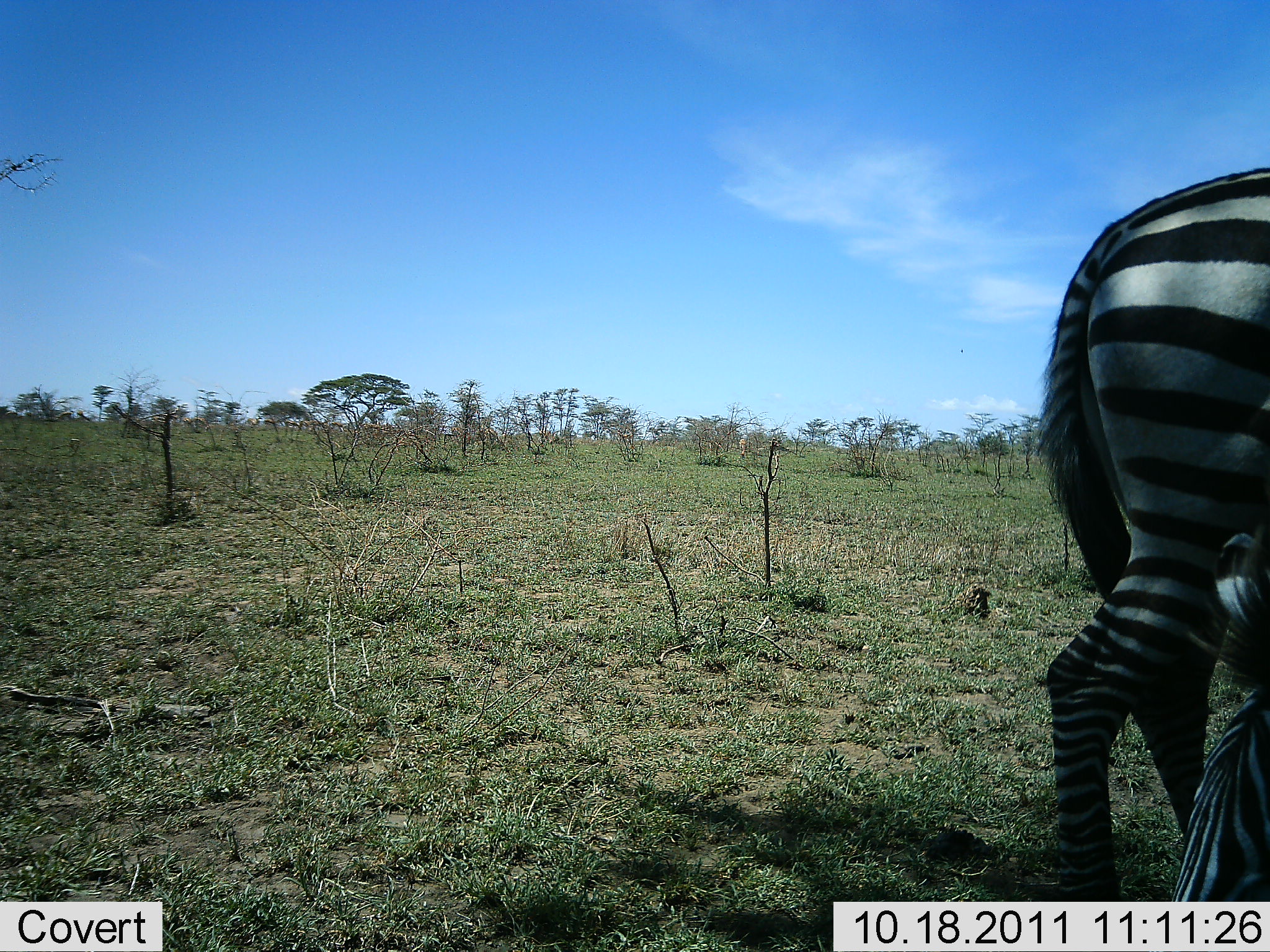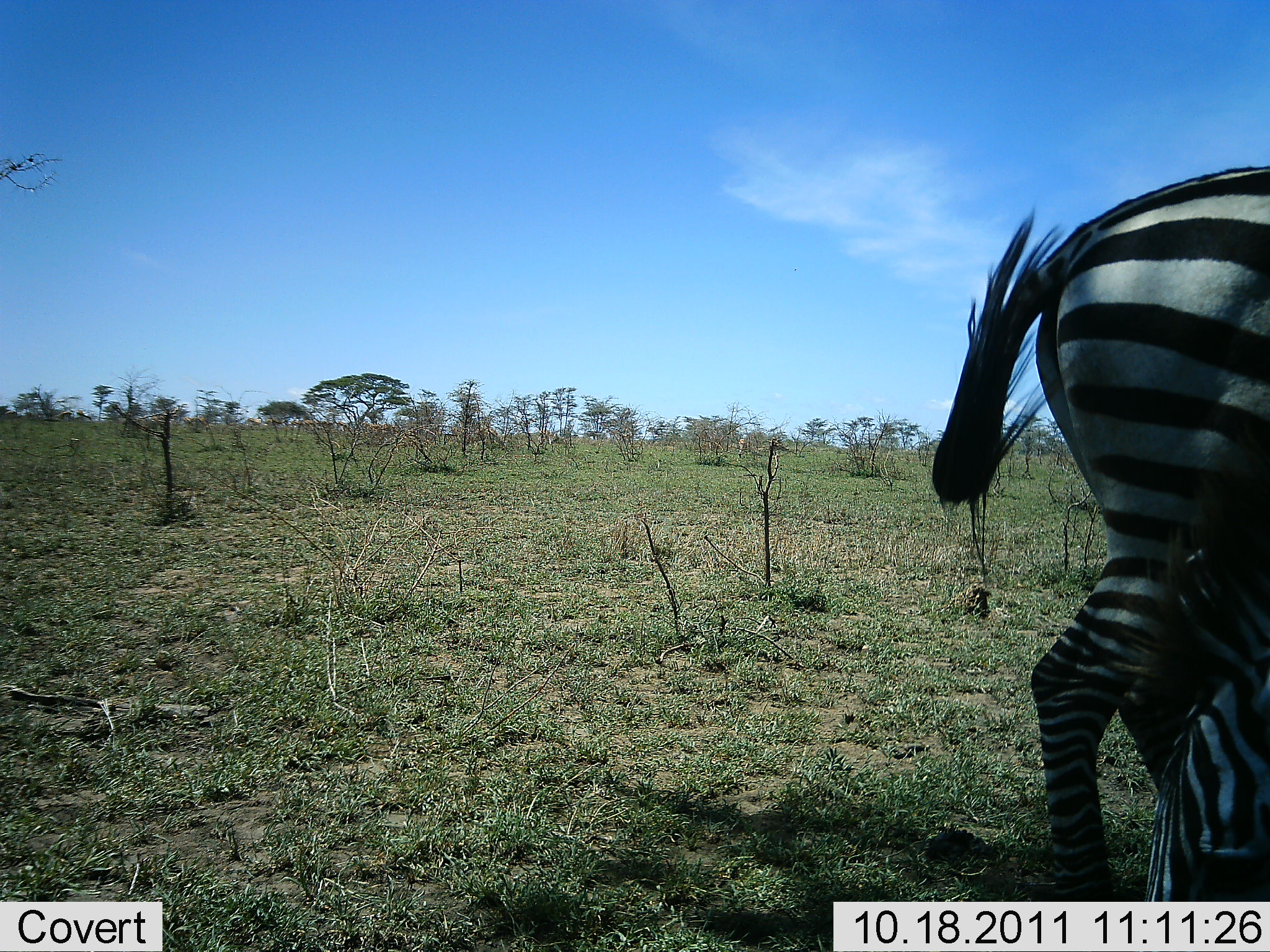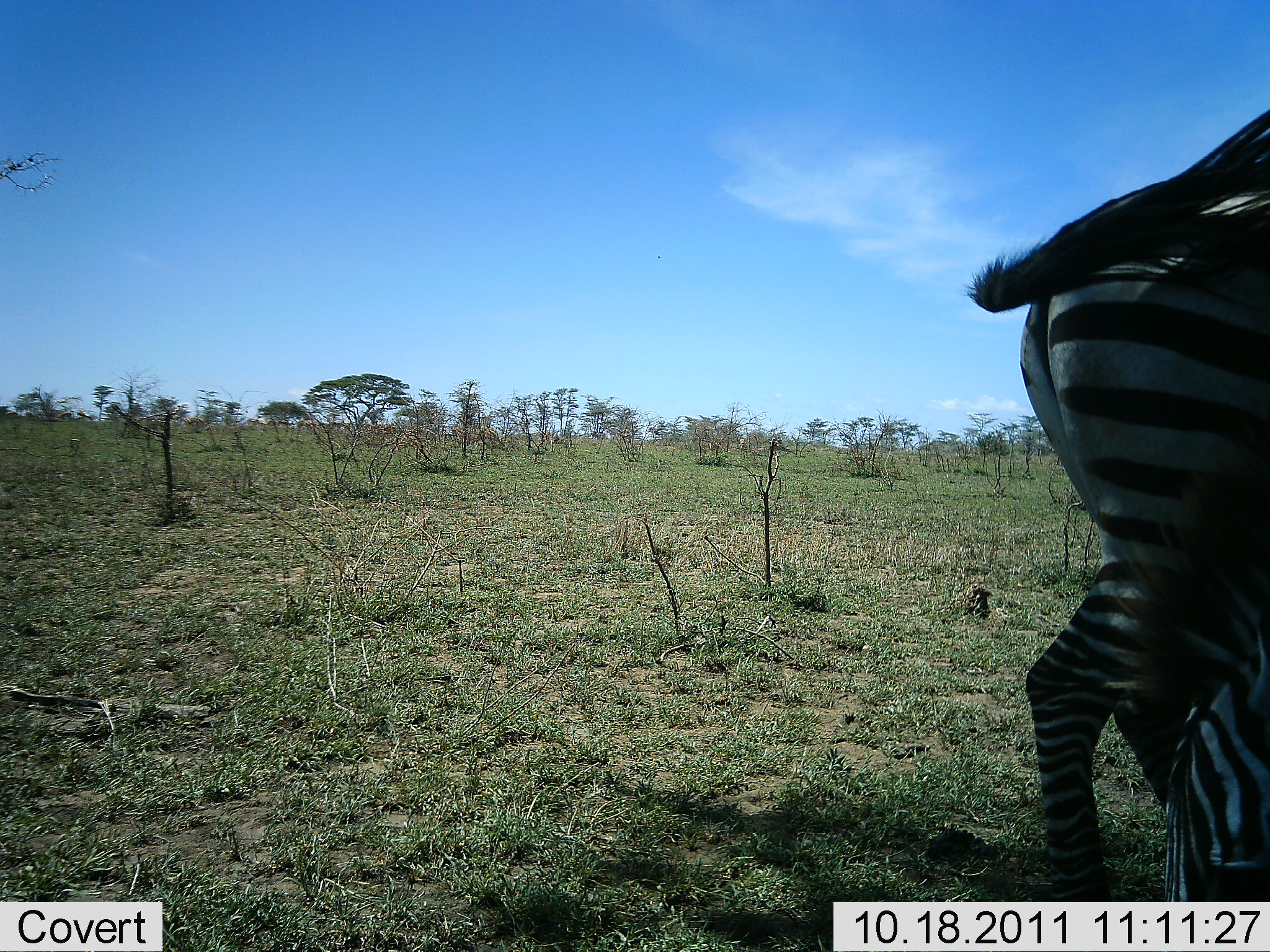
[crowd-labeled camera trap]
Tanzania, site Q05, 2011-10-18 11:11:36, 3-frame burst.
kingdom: Animalia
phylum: Chordata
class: Mammalia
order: Perissodactyla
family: Equidae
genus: Equus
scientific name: Equus quagga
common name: plains zebra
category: zebra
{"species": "zebra (plains zebra) (Equus quagga)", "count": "2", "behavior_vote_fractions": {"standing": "82%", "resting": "9%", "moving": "9%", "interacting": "0%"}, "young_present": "0%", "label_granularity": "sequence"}